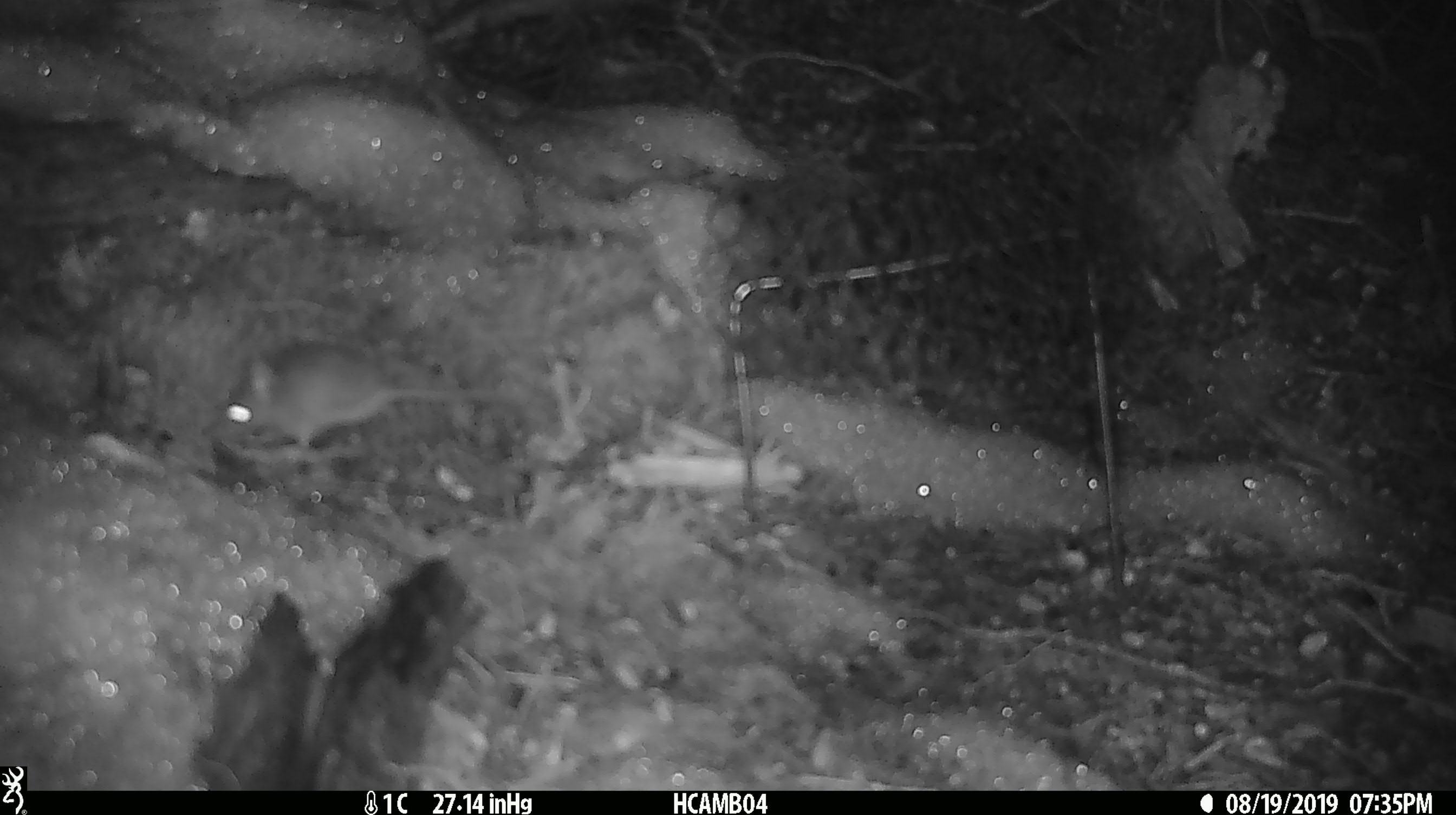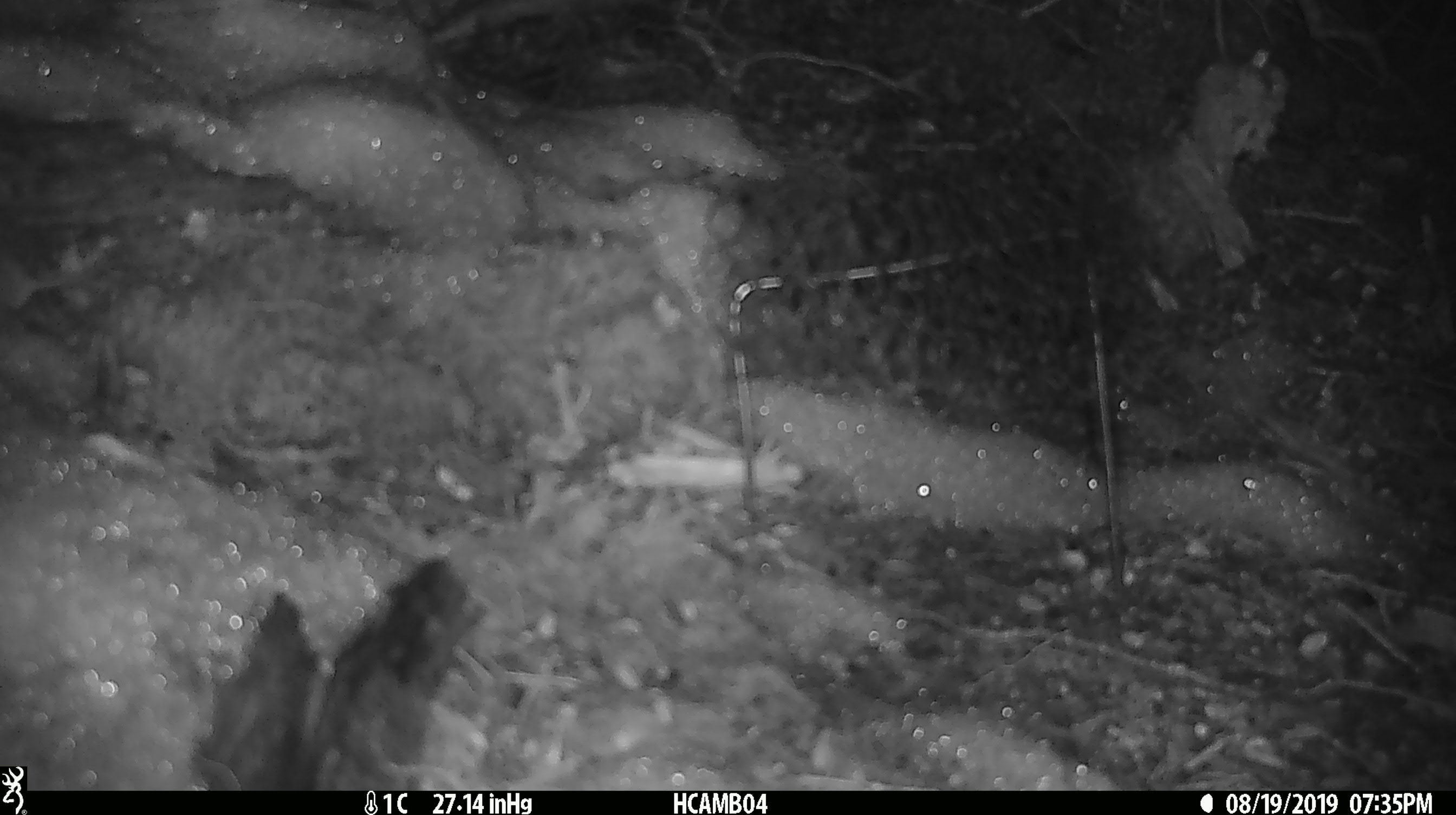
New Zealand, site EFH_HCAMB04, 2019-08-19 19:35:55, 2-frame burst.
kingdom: Animalia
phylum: Chordata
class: Mammalia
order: Rodentia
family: Muridae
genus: Mus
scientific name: Mus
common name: mouse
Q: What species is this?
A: Mouse (Mus).